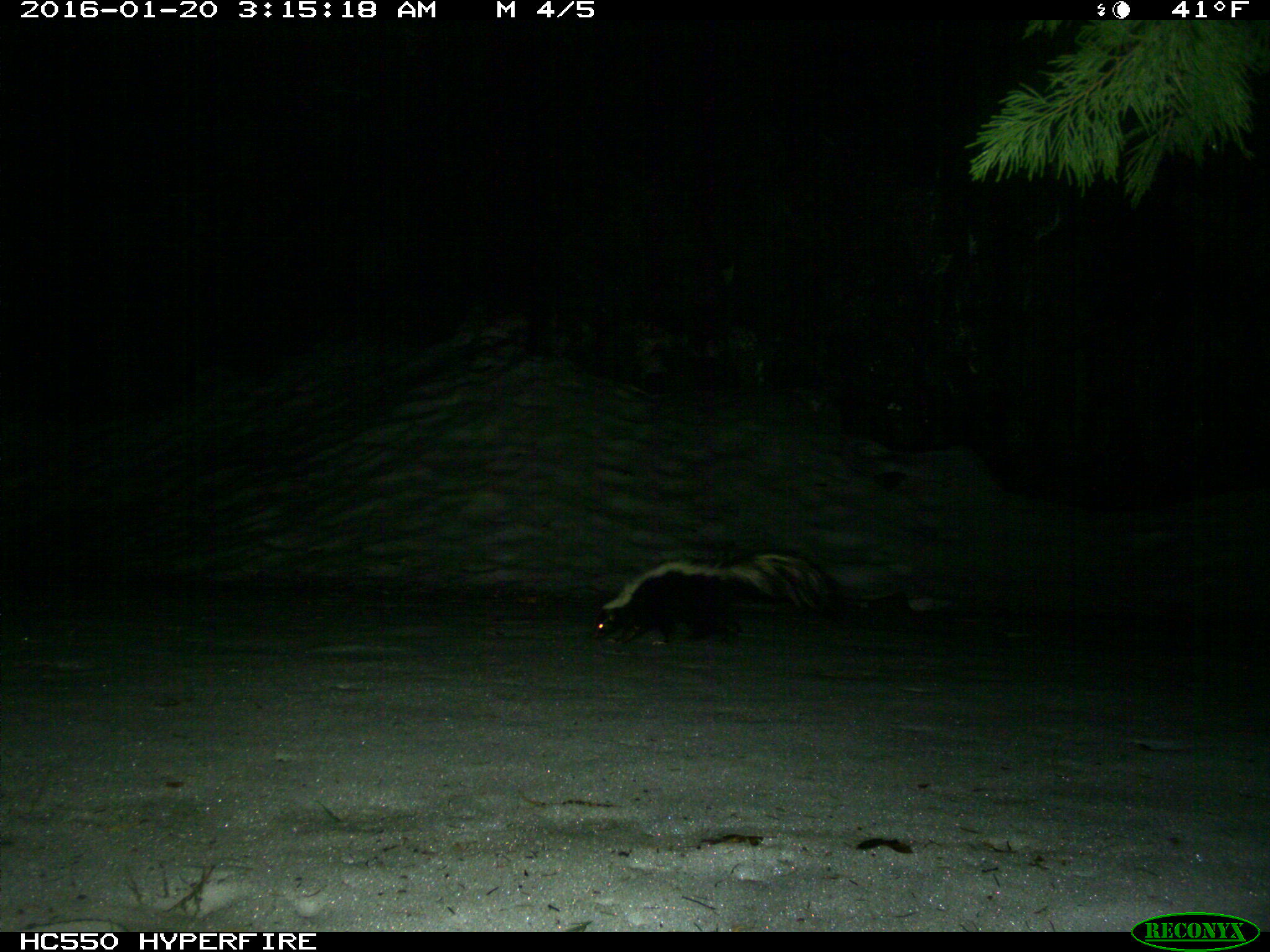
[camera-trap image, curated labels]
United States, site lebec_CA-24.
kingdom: Animalia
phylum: Chordata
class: Mammalia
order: Carnivora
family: Mephitidae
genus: Mephitis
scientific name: Mephitis mephitis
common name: striped skunk